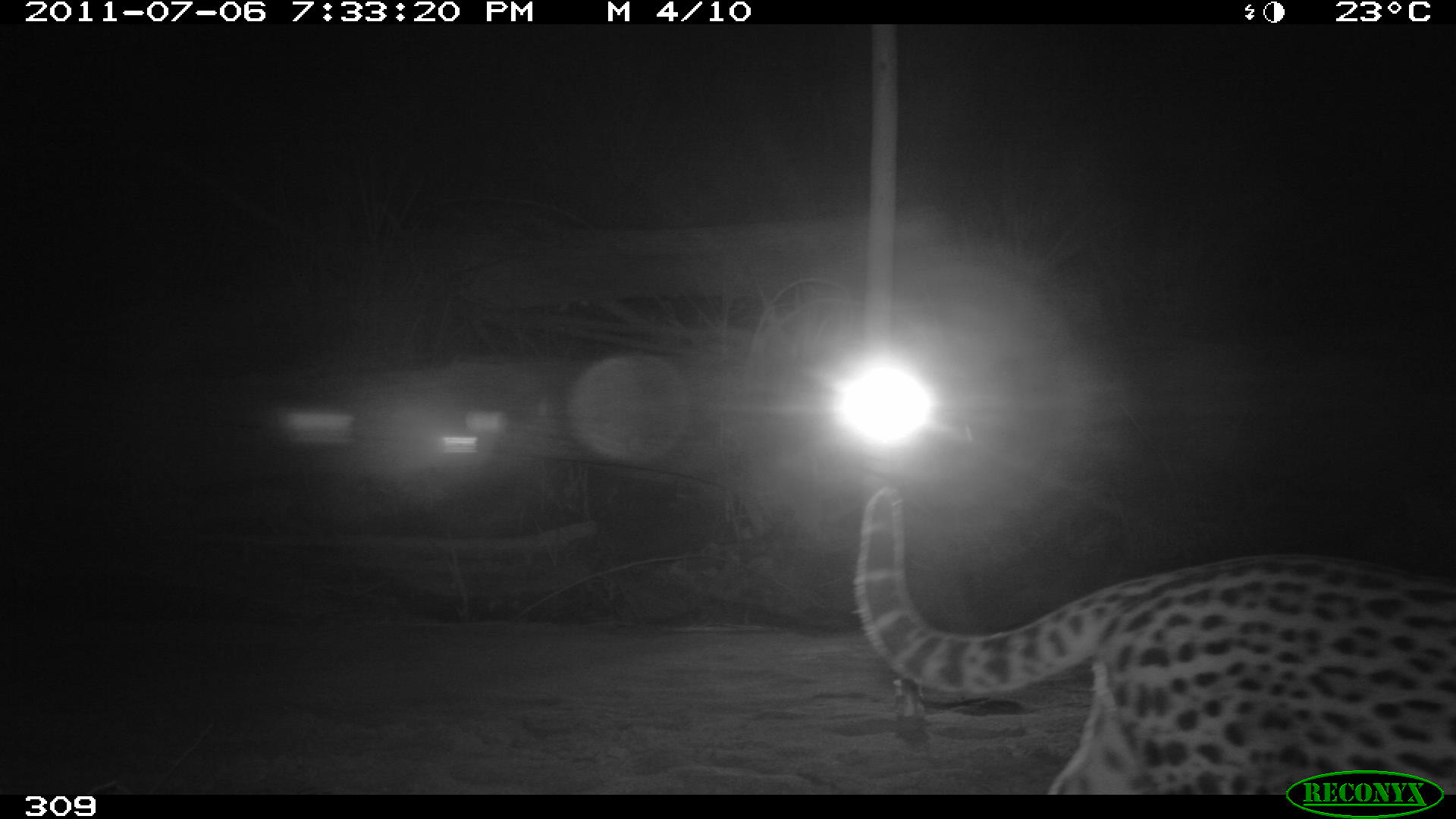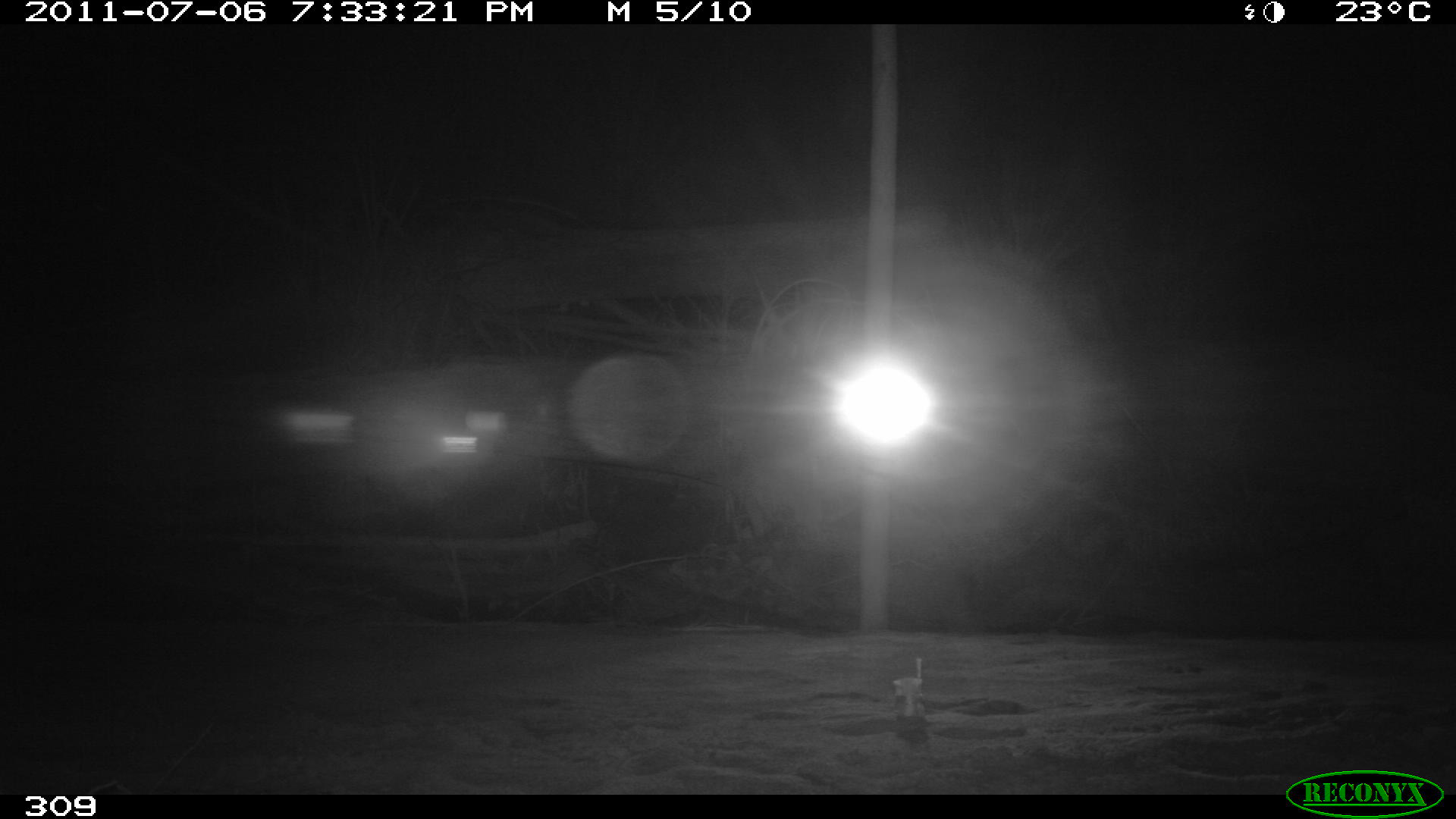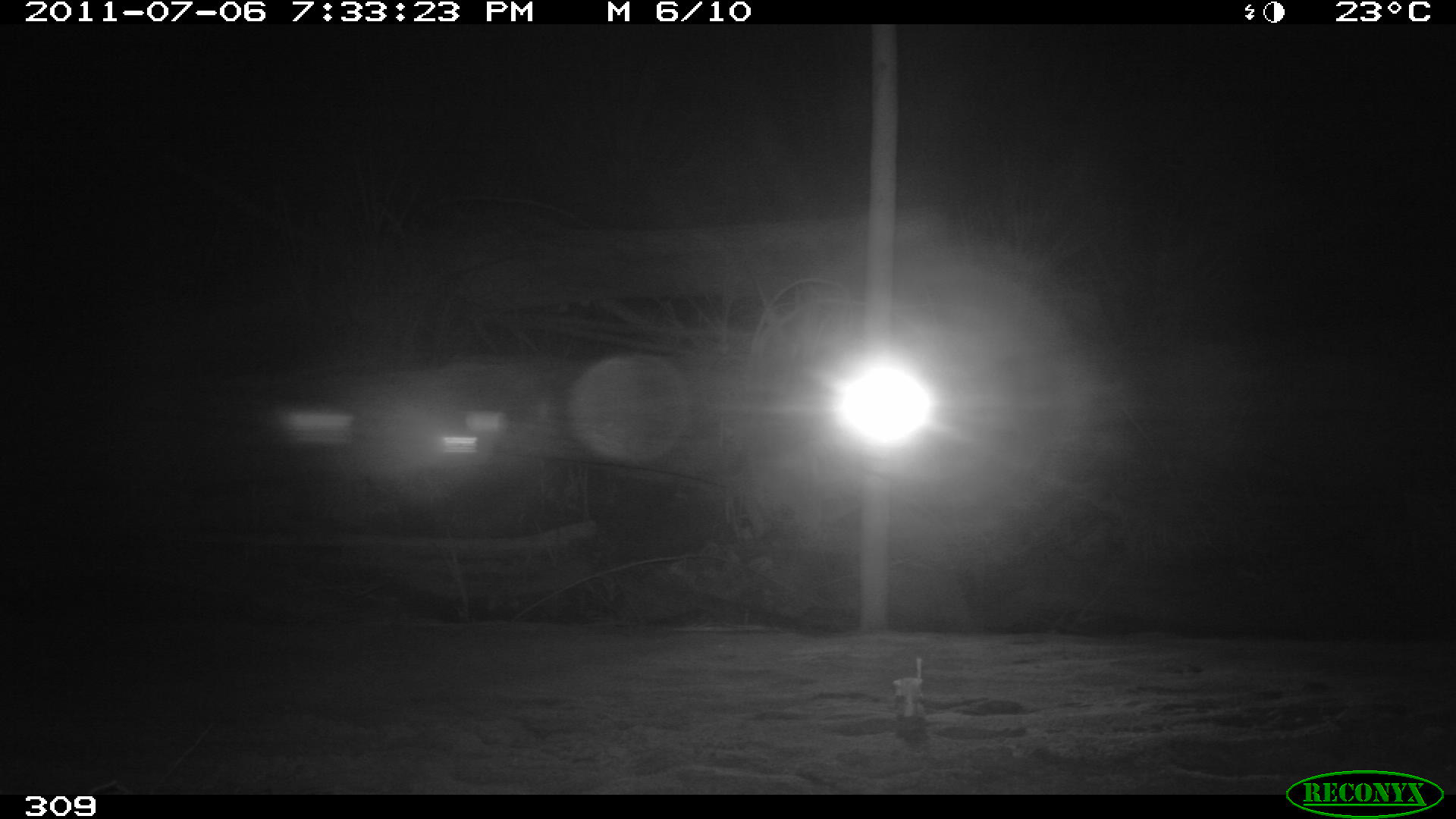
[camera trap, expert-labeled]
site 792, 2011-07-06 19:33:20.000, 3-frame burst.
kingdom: Animalia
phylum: Chordata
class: Mammalia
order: Carnivora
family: Felidae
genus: Leopardus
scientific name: Leopardus pardalis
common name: ocelot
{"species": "Leopardus pardalis (ocelot)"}